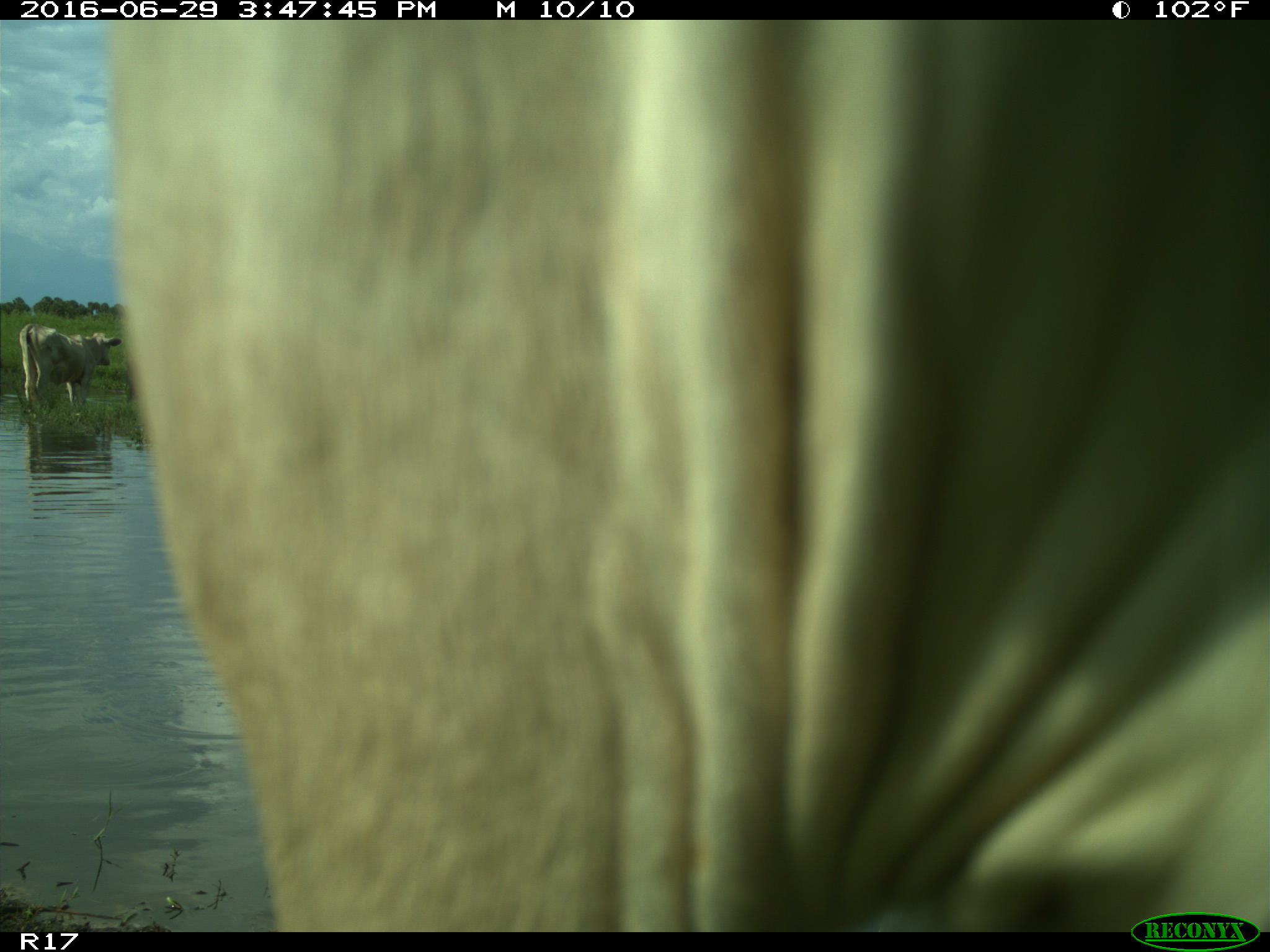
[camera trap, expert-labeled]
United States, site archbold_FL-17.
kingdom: Animalia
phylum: Chordata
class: Mammalia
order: Artiodactyla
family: Bovidae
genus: Bos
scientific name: Bos taurus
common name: domestic cow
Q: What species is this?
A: Bos taurus (domestic cow).